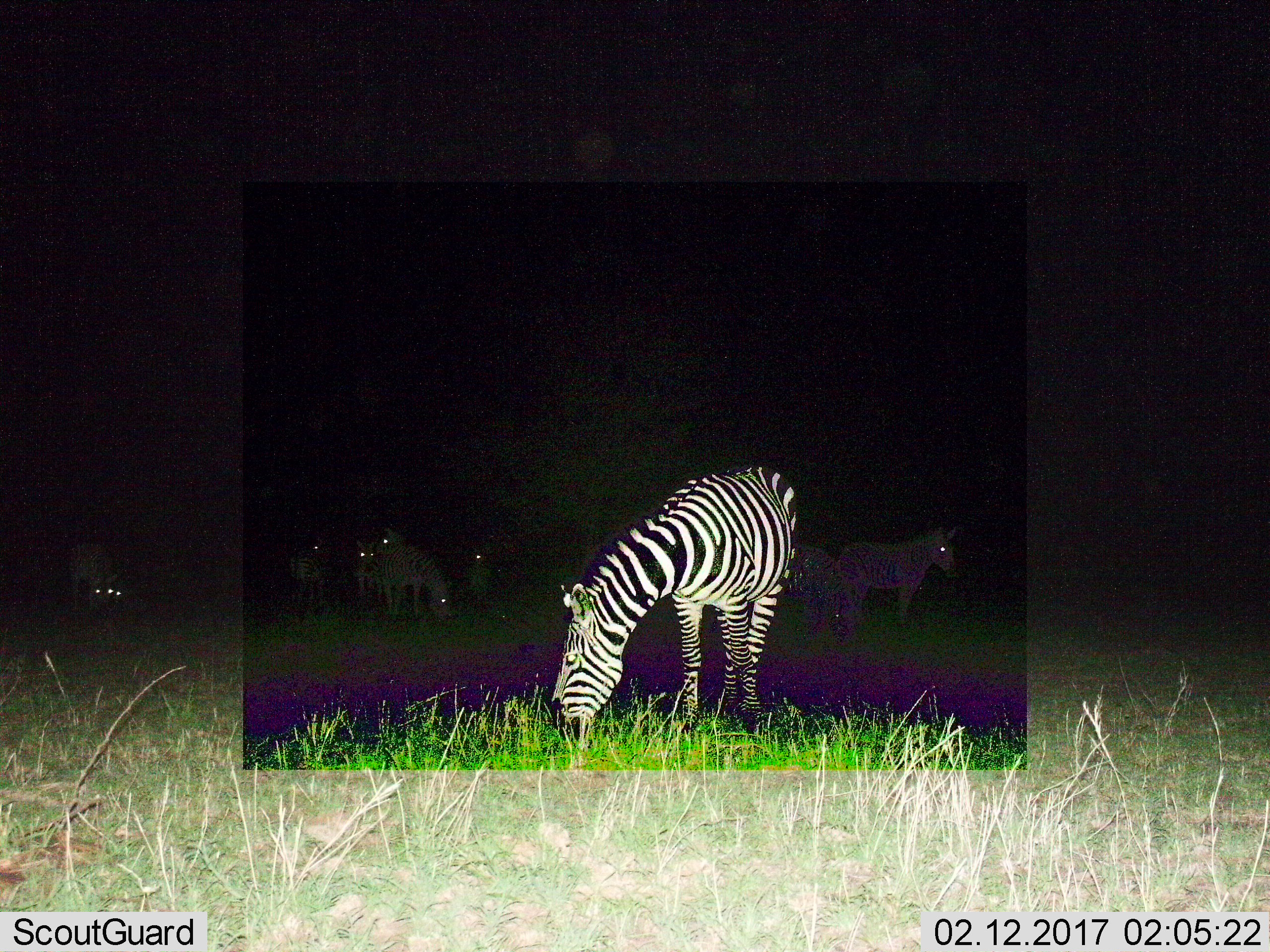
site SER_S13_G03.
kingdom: Animalia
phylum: Chordata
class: Mammalia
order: Perissodactyla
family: Equidae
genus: Equus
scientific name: Equus quagga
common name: plains zebra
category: zebraplains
Zebraplains (plains zebra) (Equus quagga), count 10. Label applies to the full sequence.